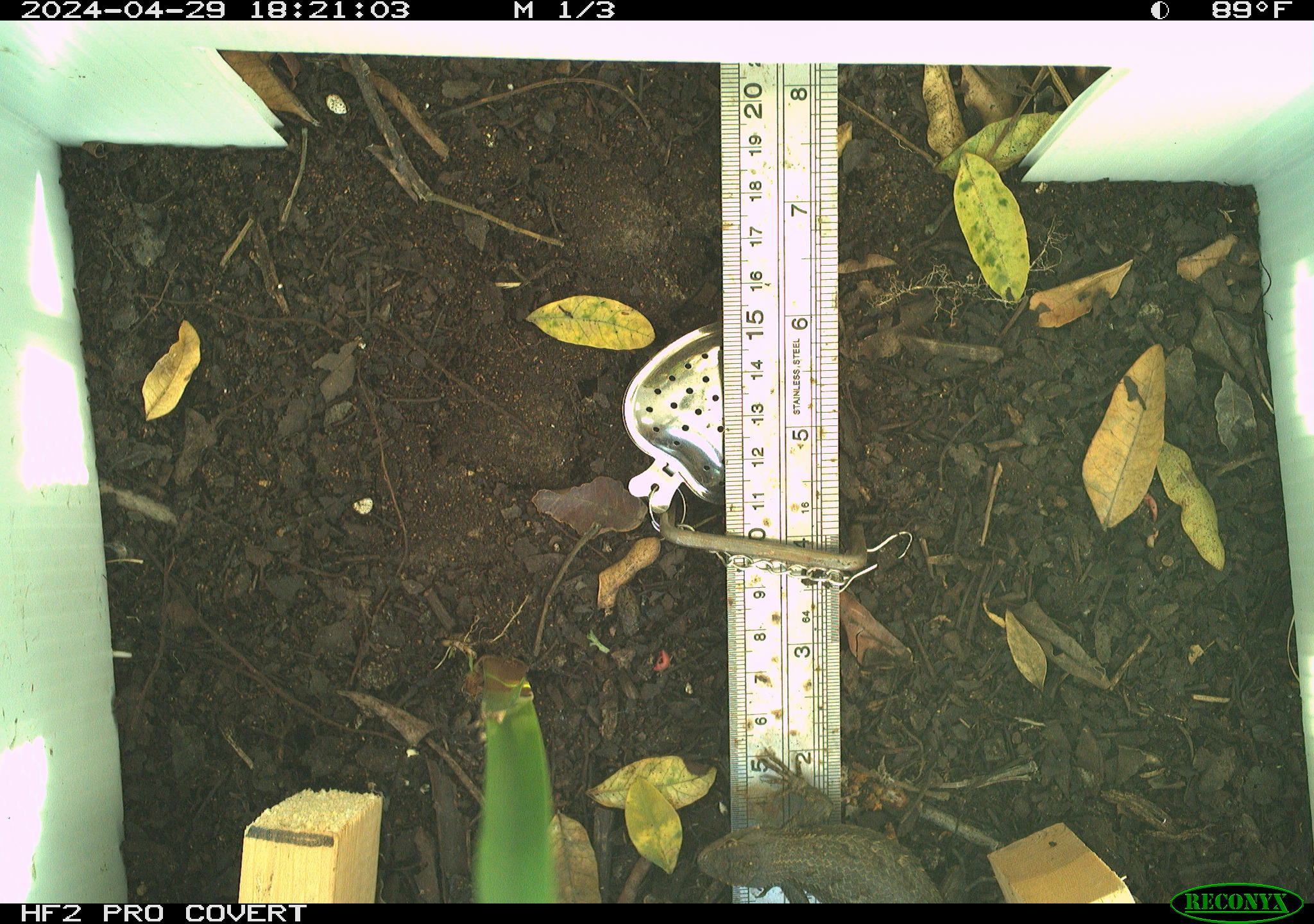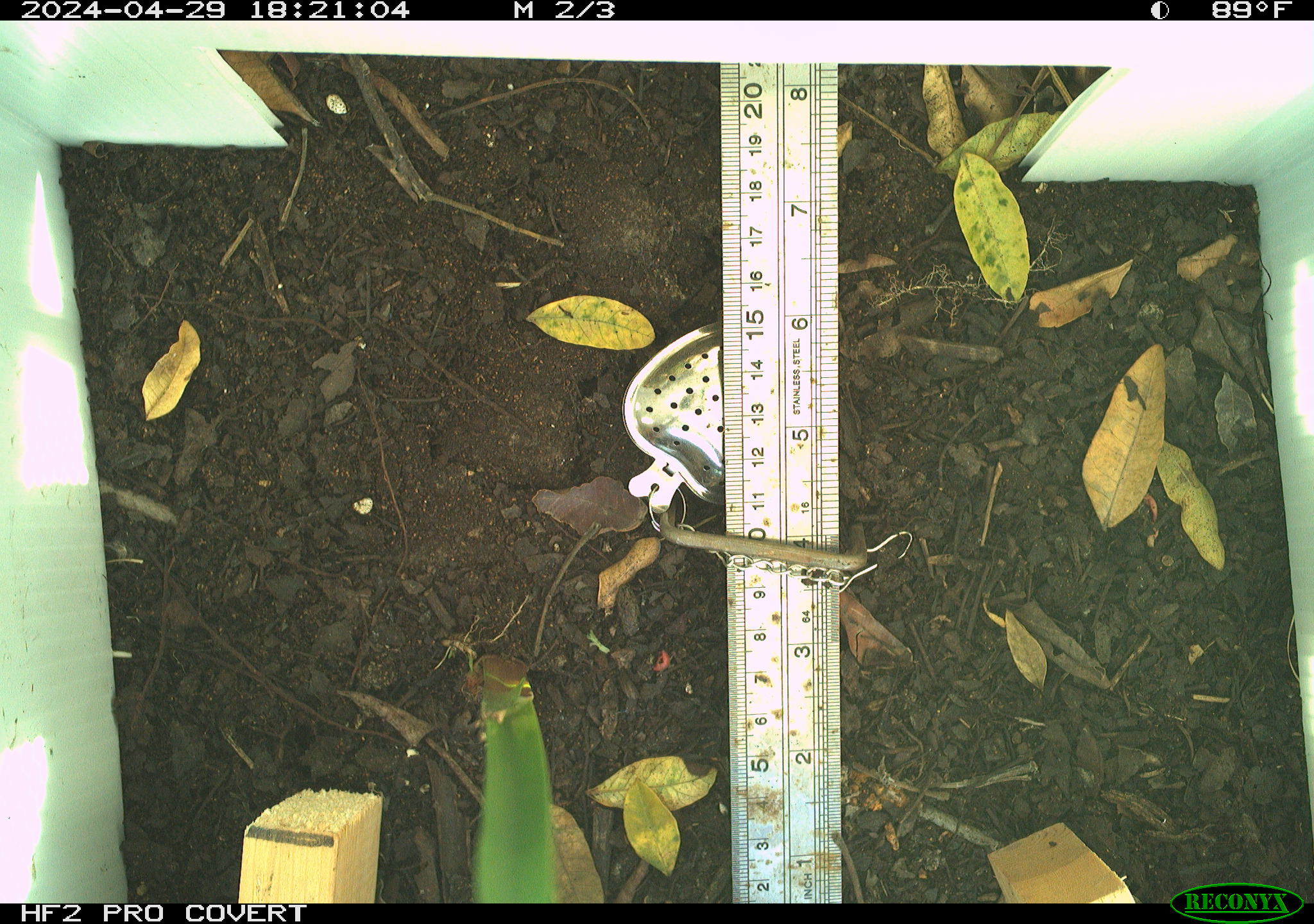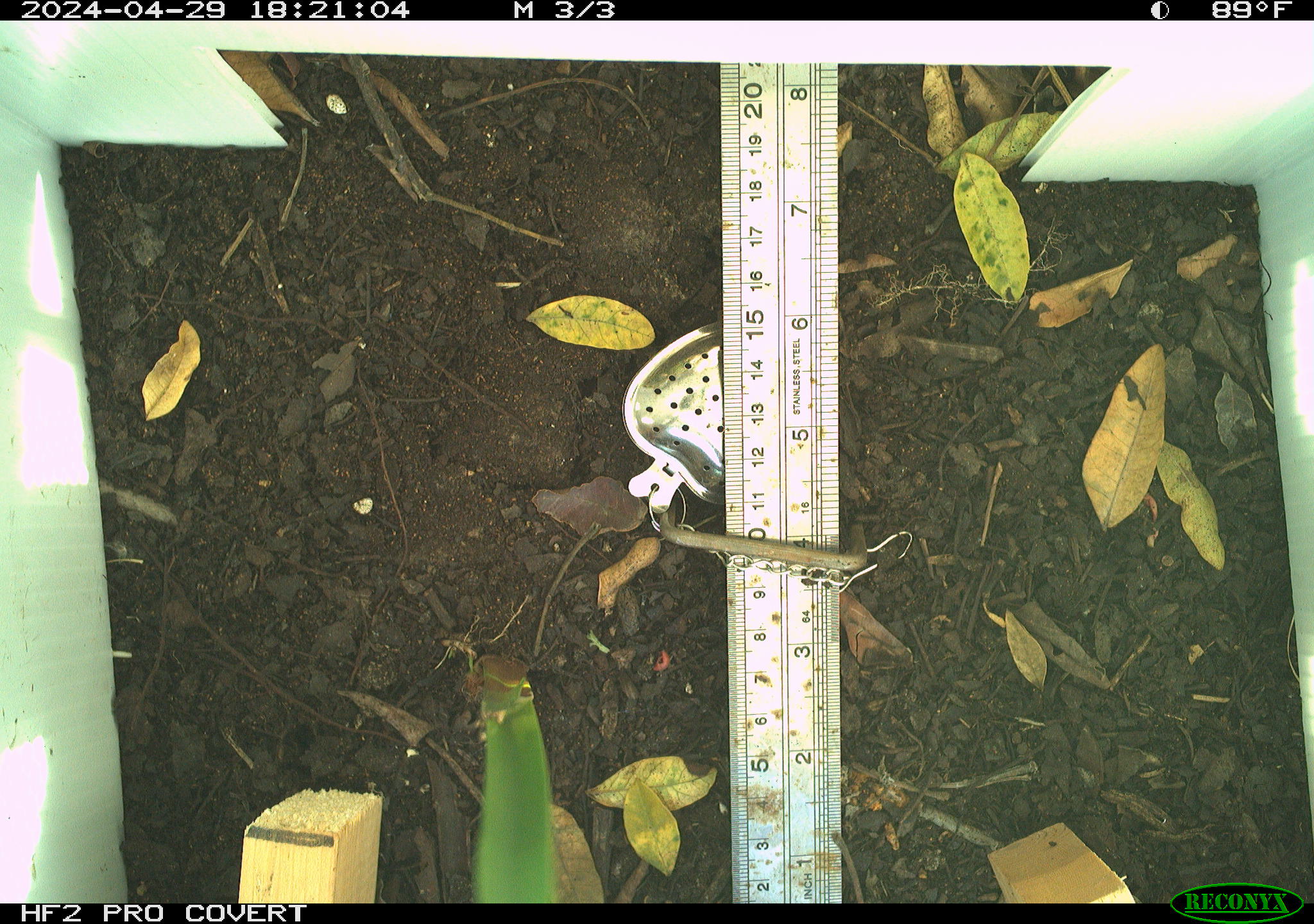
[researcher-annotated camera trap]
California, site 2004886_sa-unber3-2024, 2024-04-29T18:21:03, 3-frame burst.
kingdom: Animalia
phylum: Chordata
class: Reptilia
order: Squamata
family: Phrynosomatidae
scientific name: Phrynosomatidae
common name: phrynosomatid lizards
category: phrynosomatidae family